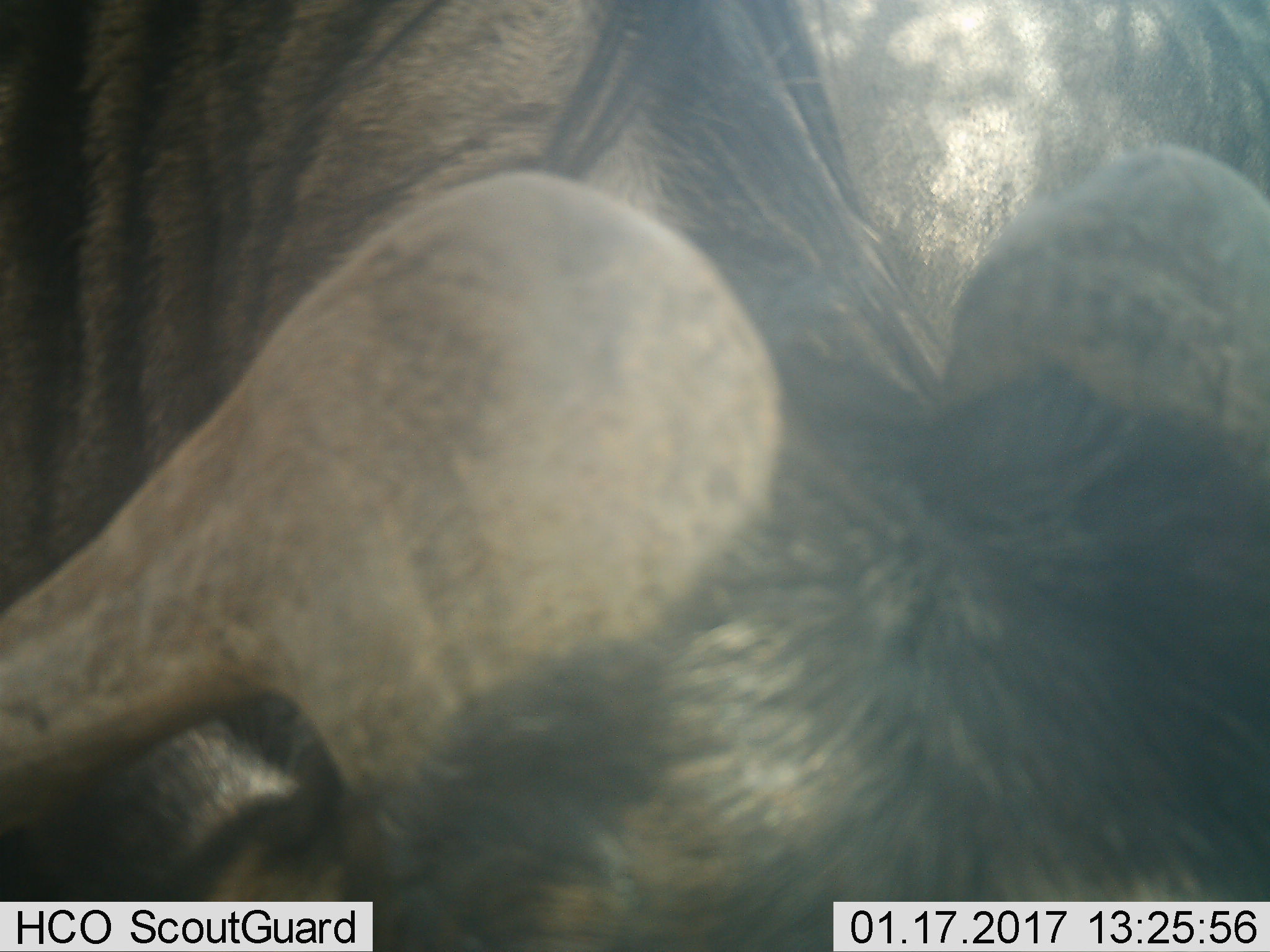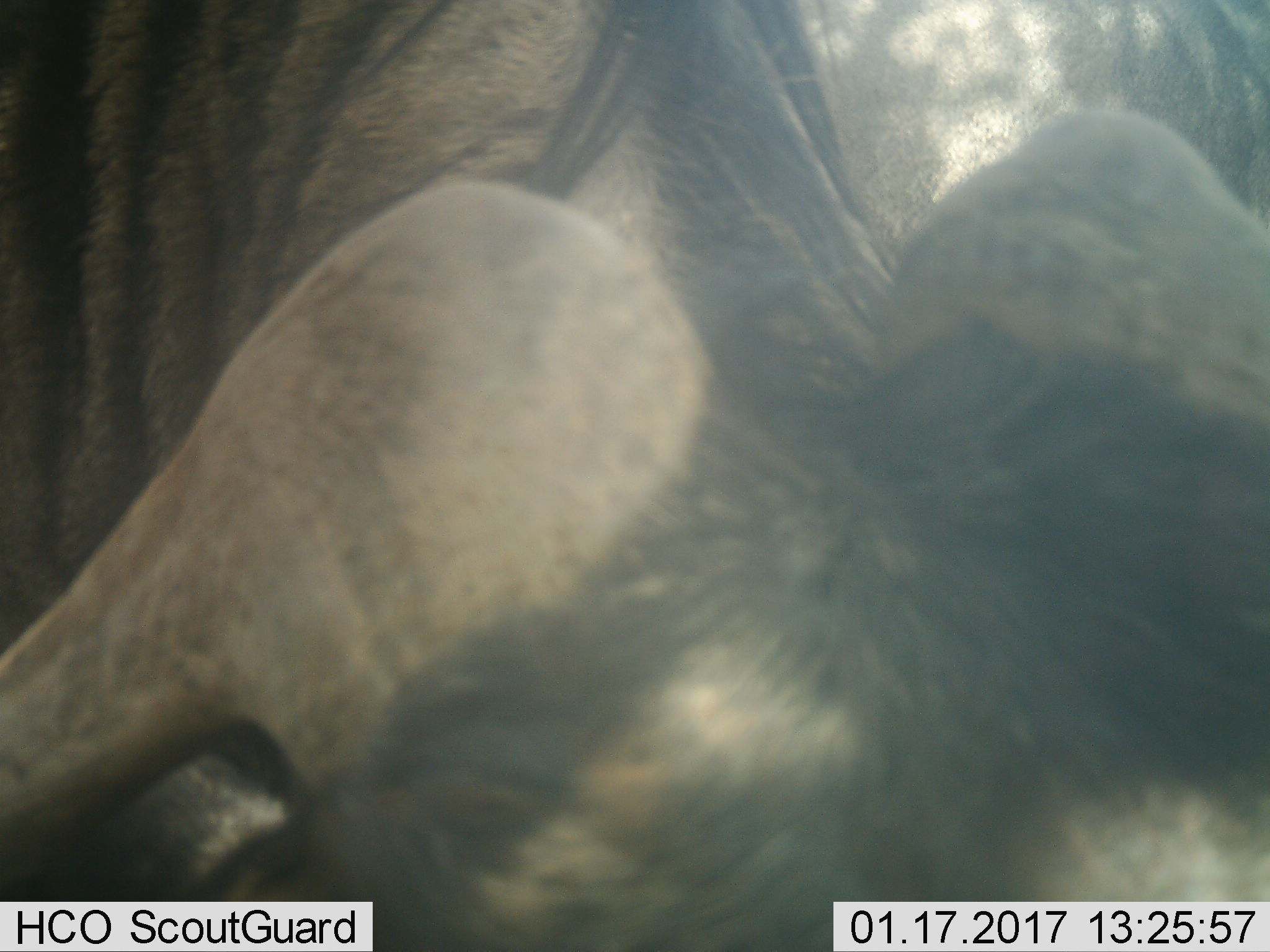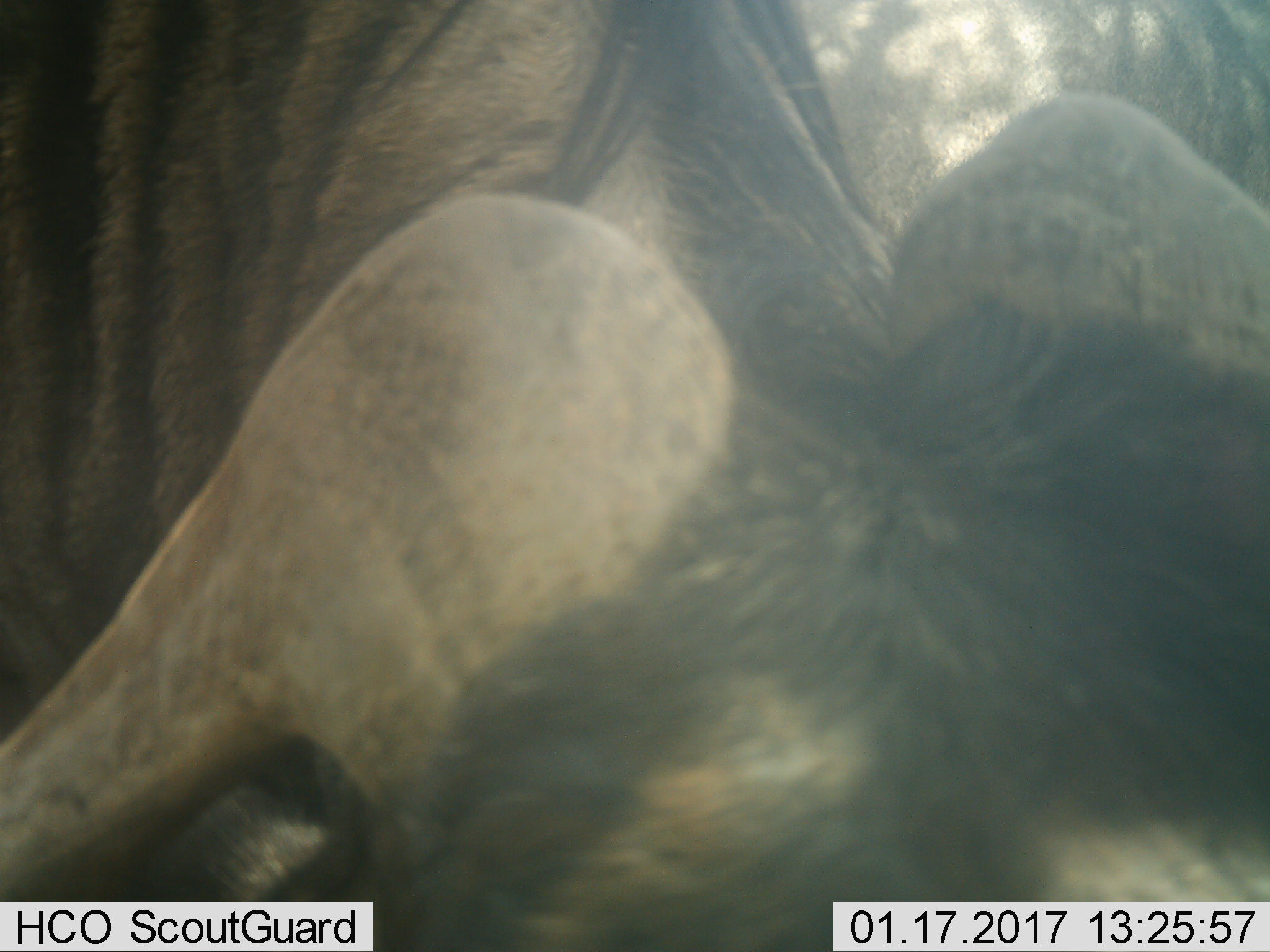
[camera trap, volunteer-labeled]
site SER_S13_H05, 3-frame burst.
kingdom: Animalia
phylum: Chordata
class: Mammalia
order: Artiodactyla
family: Bovidae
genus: Connochaetes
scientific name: Connochaetes taurinus taurinus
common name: blue wildebeest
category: wildebeestblue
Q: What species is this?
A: Wildebeestblue (blue wildebeest) (Connochaetes taurinus taurinus).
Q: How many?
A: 1.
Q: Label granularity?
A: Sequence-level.